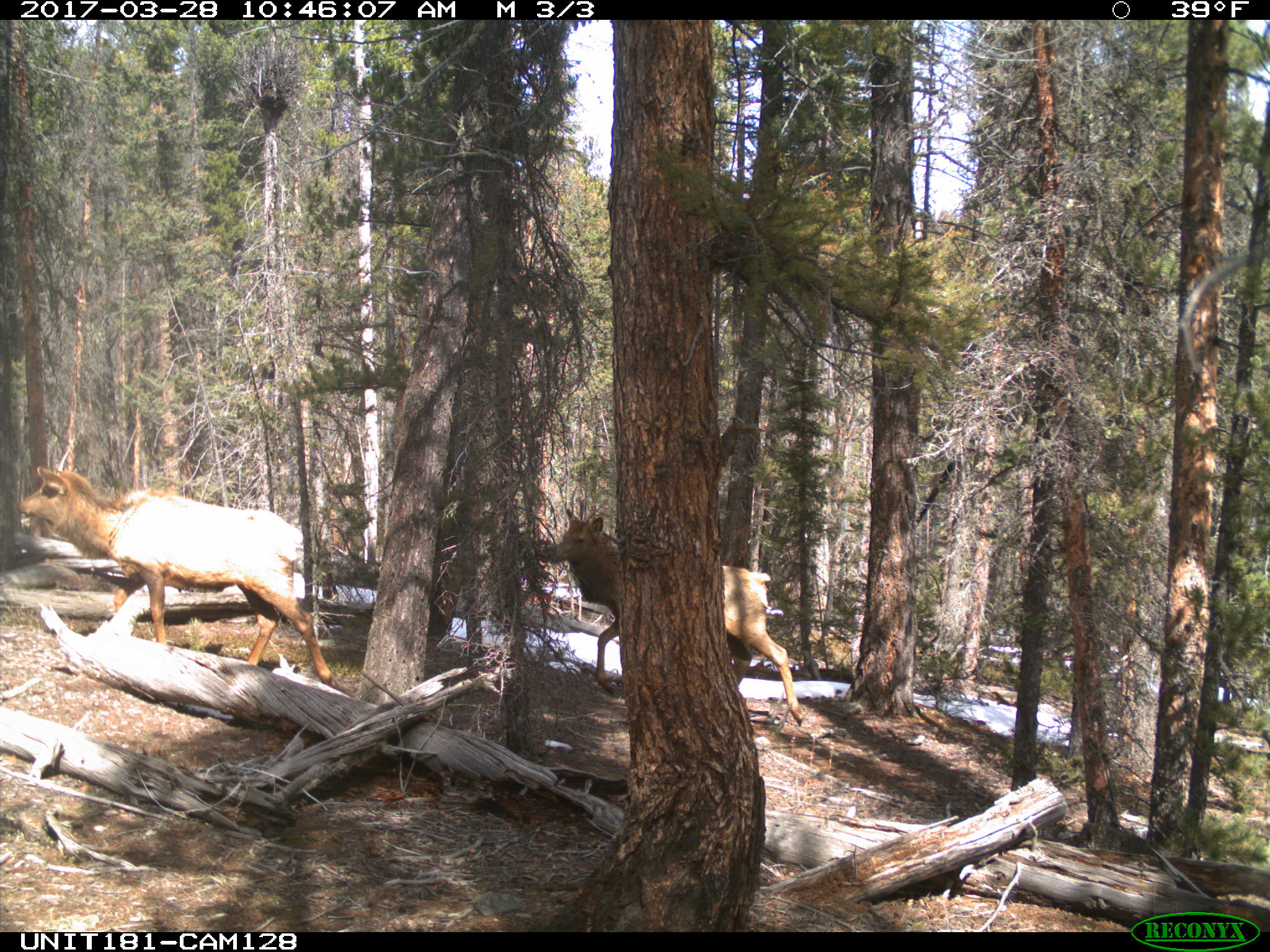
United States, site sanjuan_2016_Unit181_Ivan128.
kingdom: Animalia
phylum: Chordata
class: Mammalia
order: Artiodactyla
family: Cervidae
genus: Cervus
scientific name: Cervus elaphus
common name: red deer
Cervus elaphus (red deer).